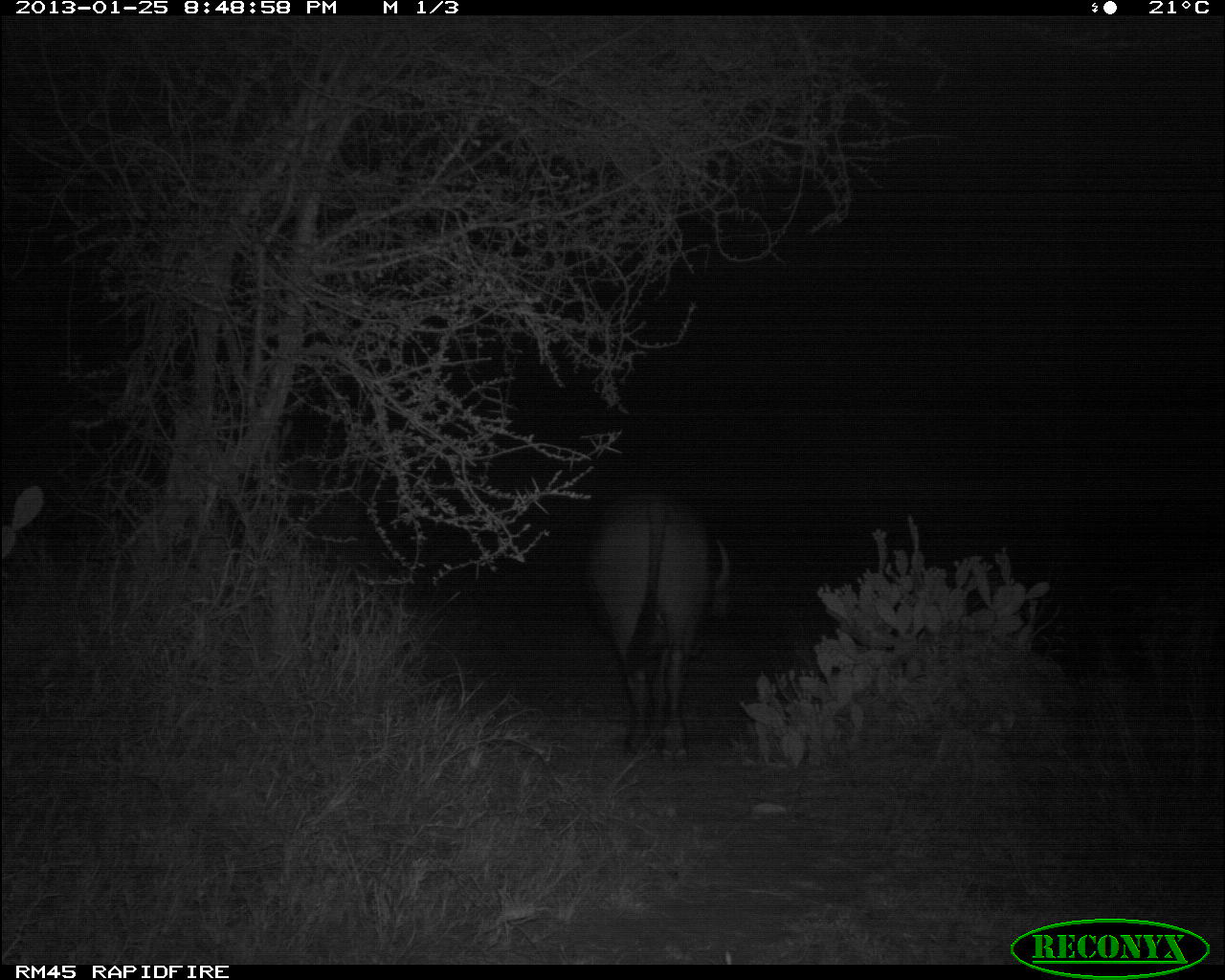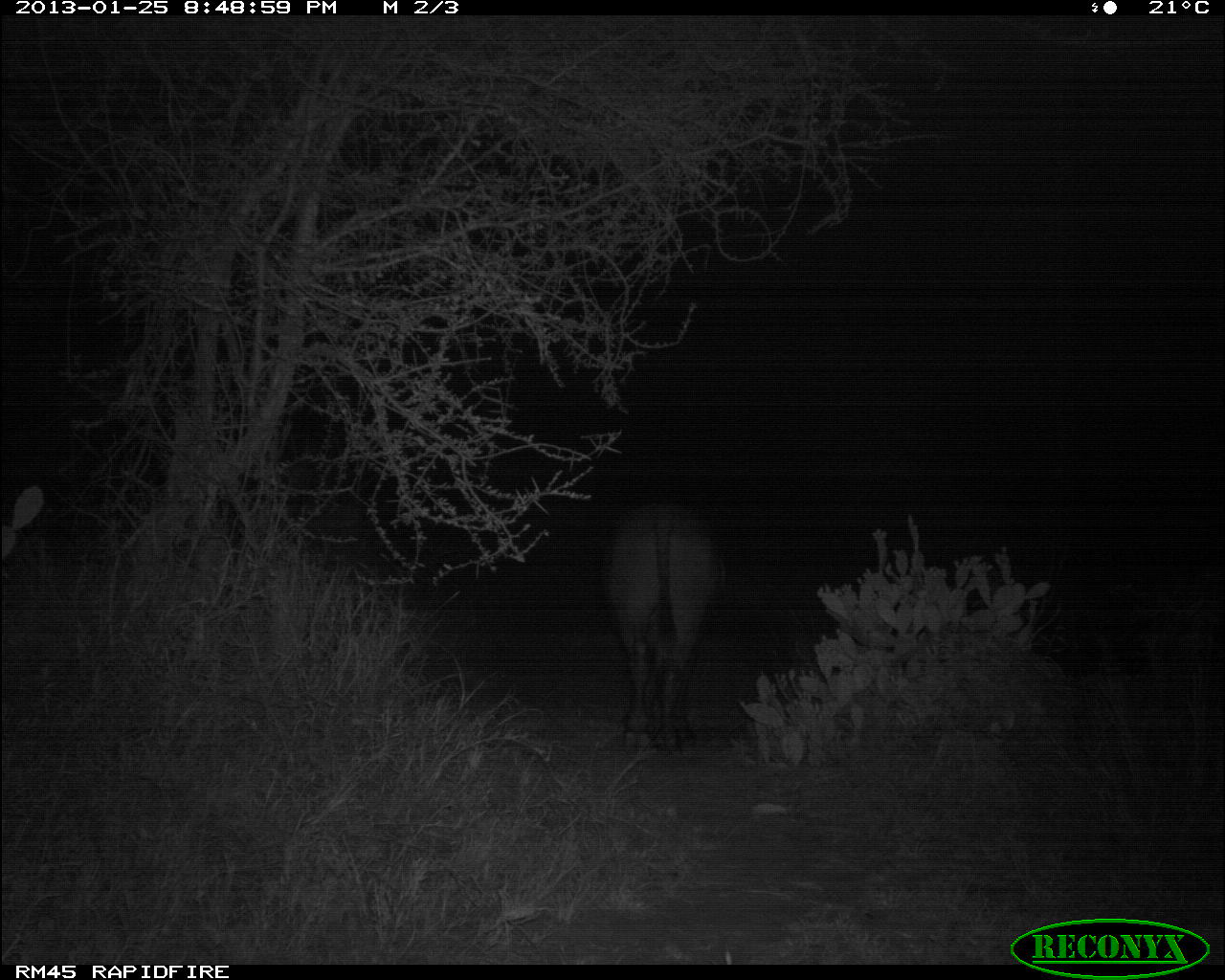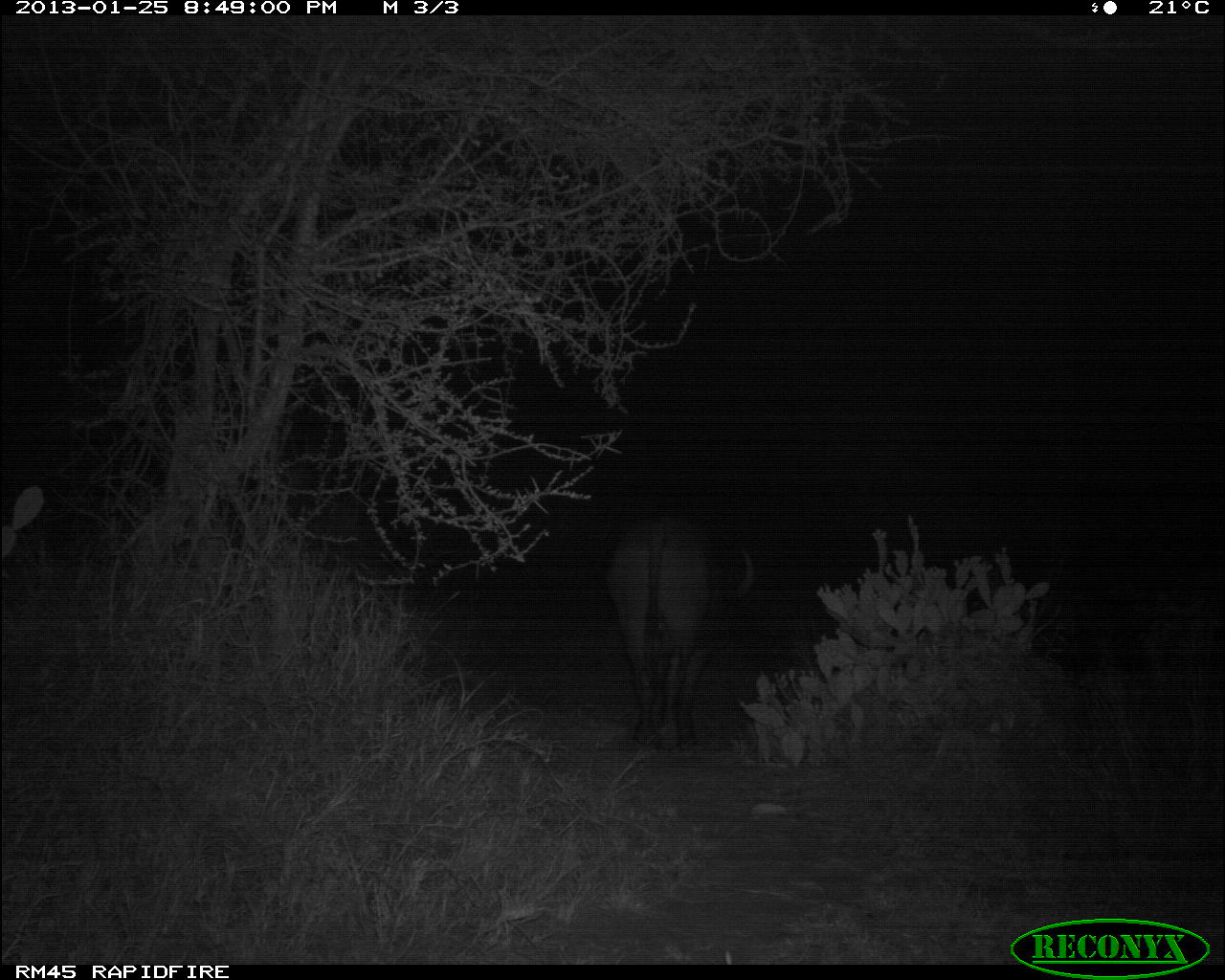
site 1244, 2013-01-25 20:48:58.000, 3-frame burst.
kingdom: Animalia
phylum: Chordata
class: Mammalia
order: Artiodactyla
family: Bovidae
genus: Syncerus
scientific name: Syncerus caffer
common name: african buffalo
Syncerus caffer (african buffalo), count 1.